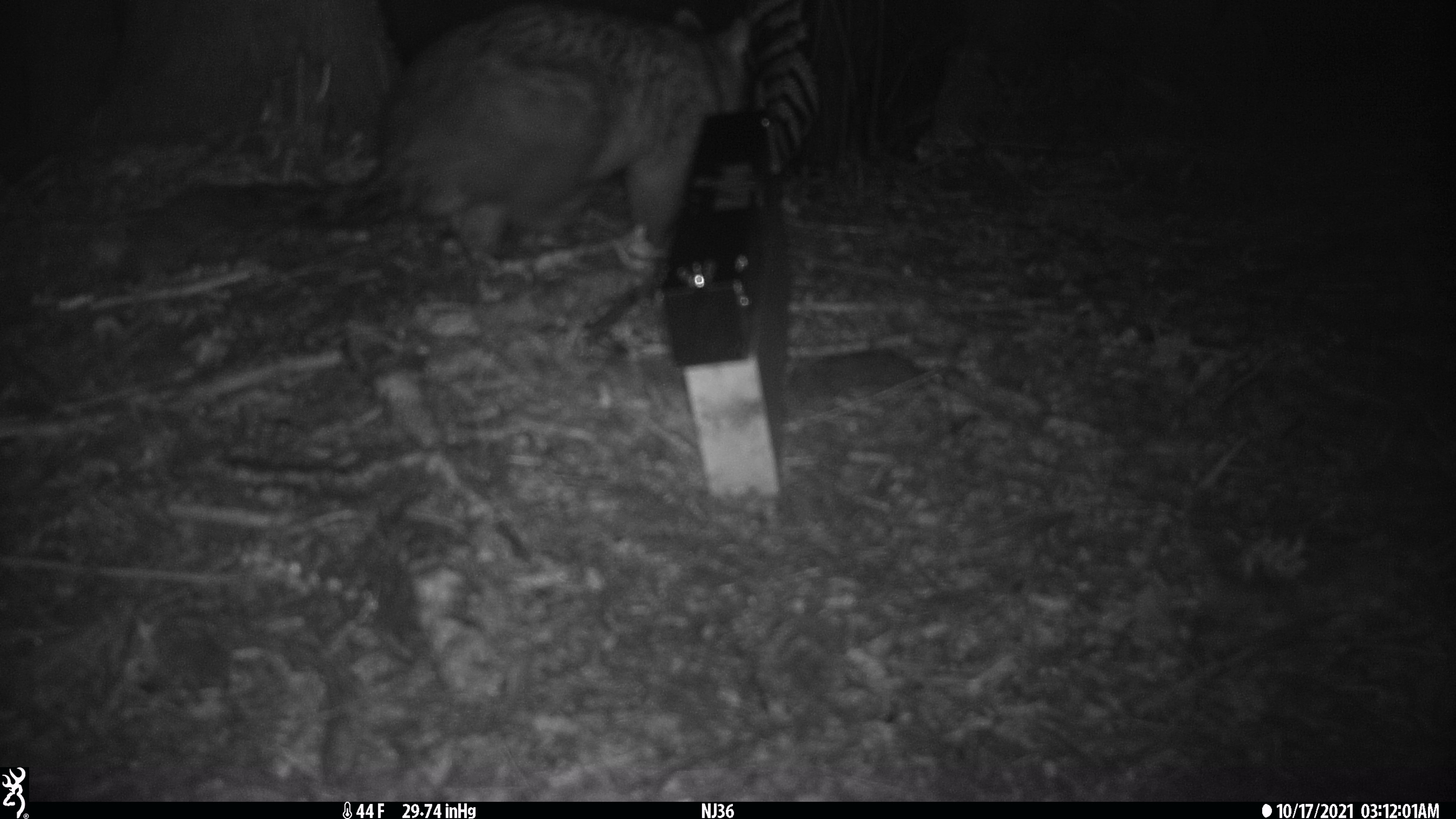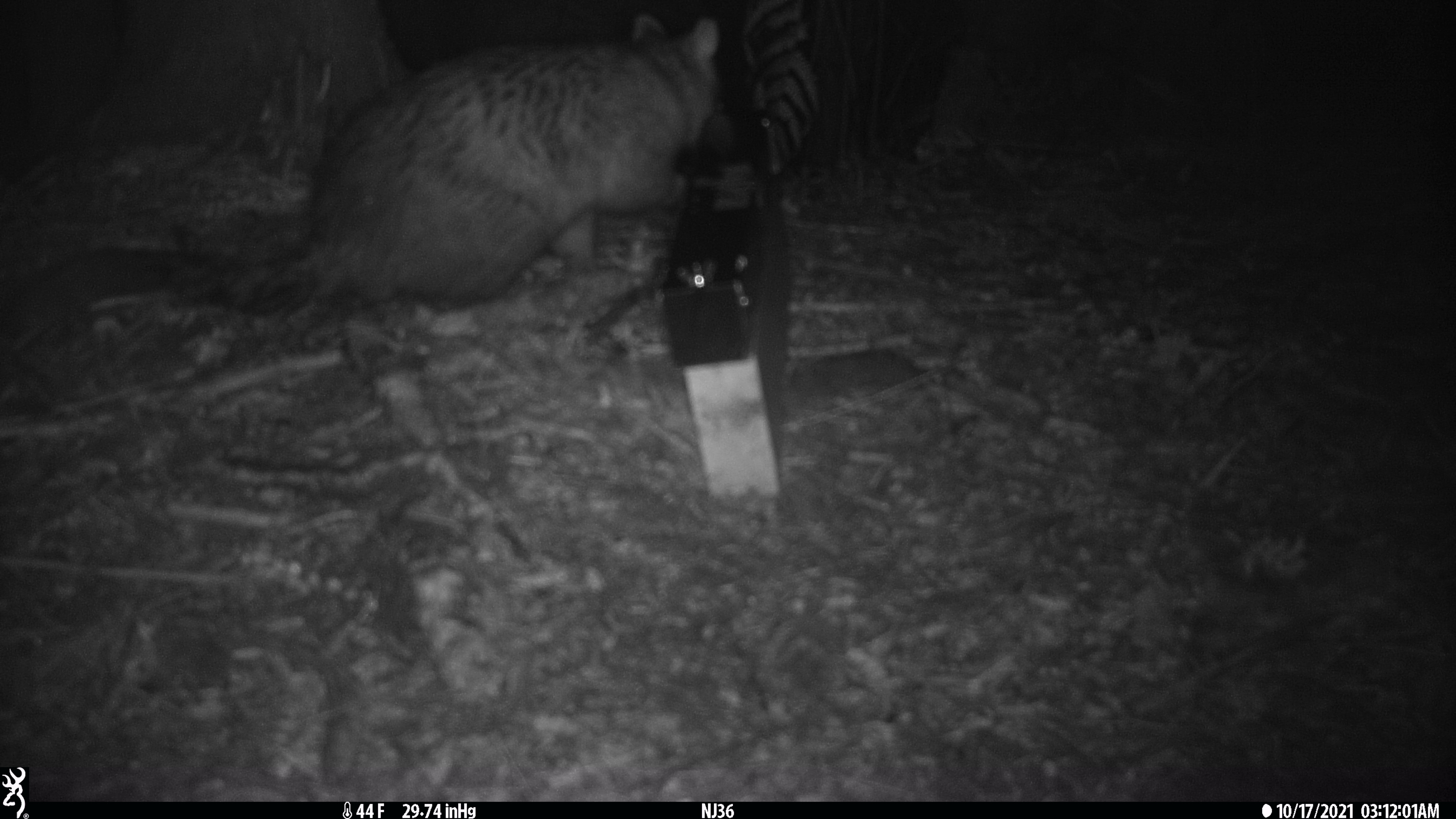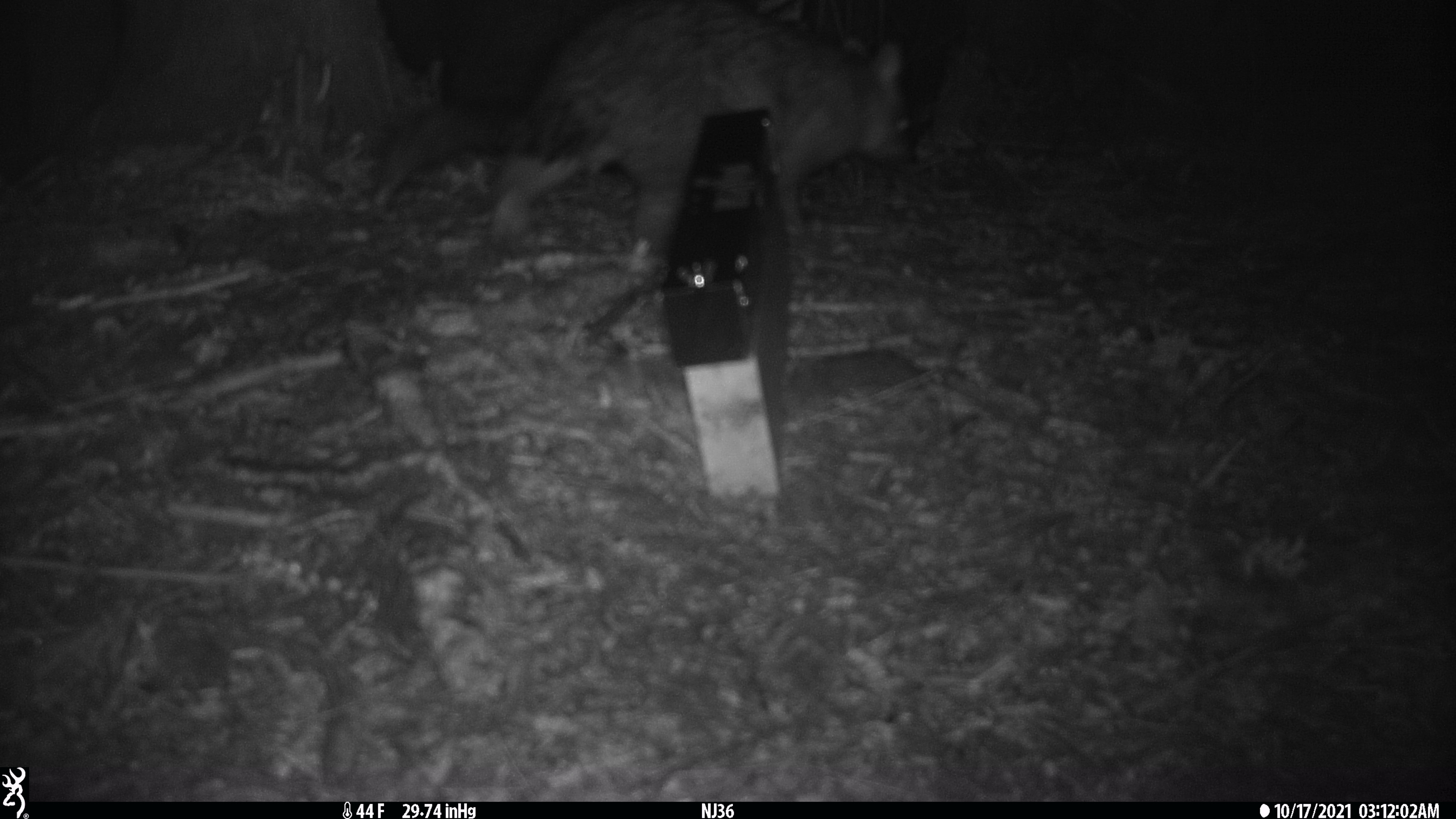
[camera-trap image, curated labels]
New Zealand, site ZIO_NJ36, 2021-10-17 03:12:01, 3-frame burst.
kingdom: Animalia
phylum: Chordata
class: Mammalia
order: Diprotodontia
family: Phalangeridae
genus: Trichosurus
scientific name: Trichosurus vulpecula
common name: common brushtail possum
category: possum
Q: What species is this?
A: Possum (common brushtail possum) (Trichosurus vulpecula).